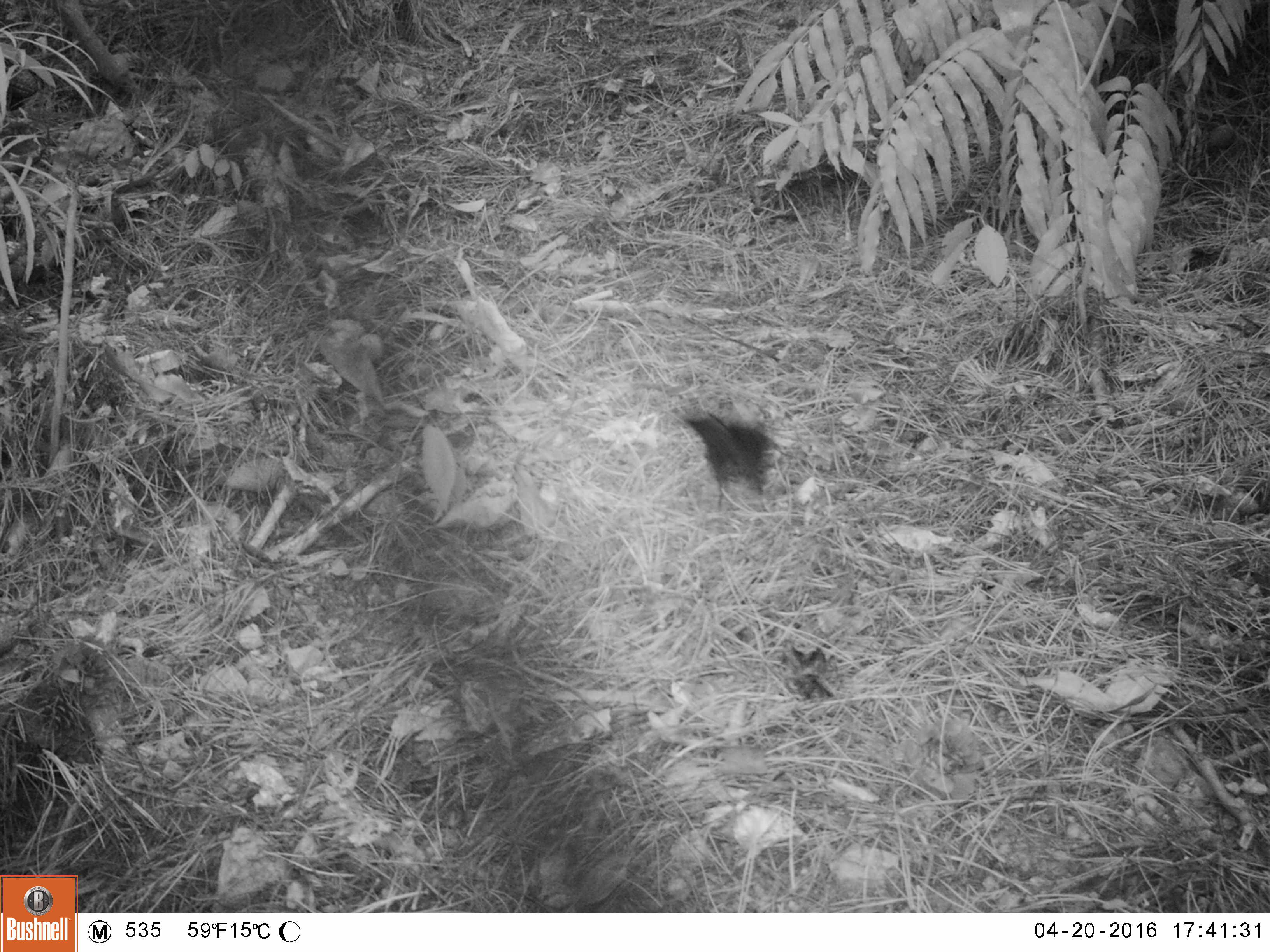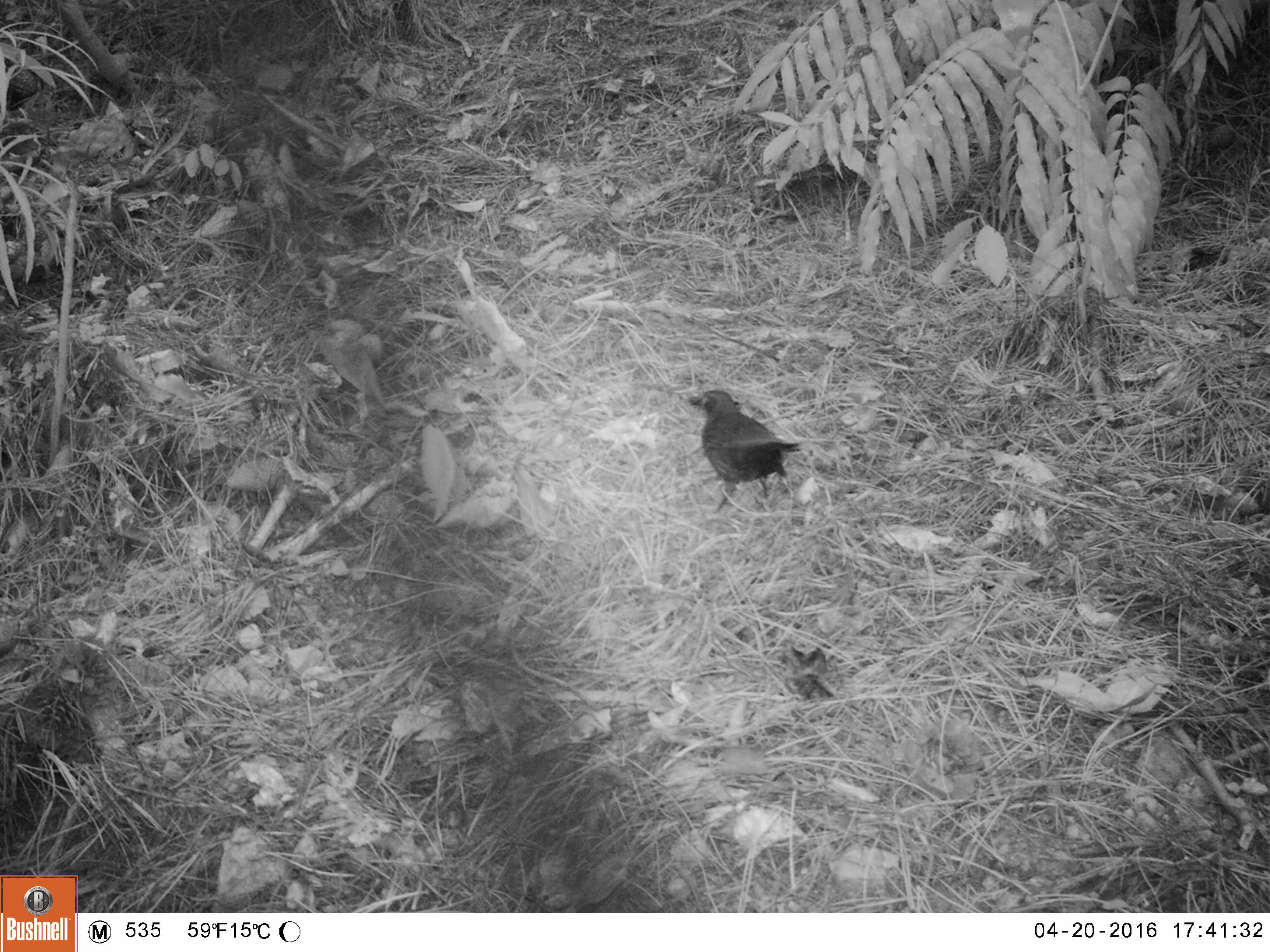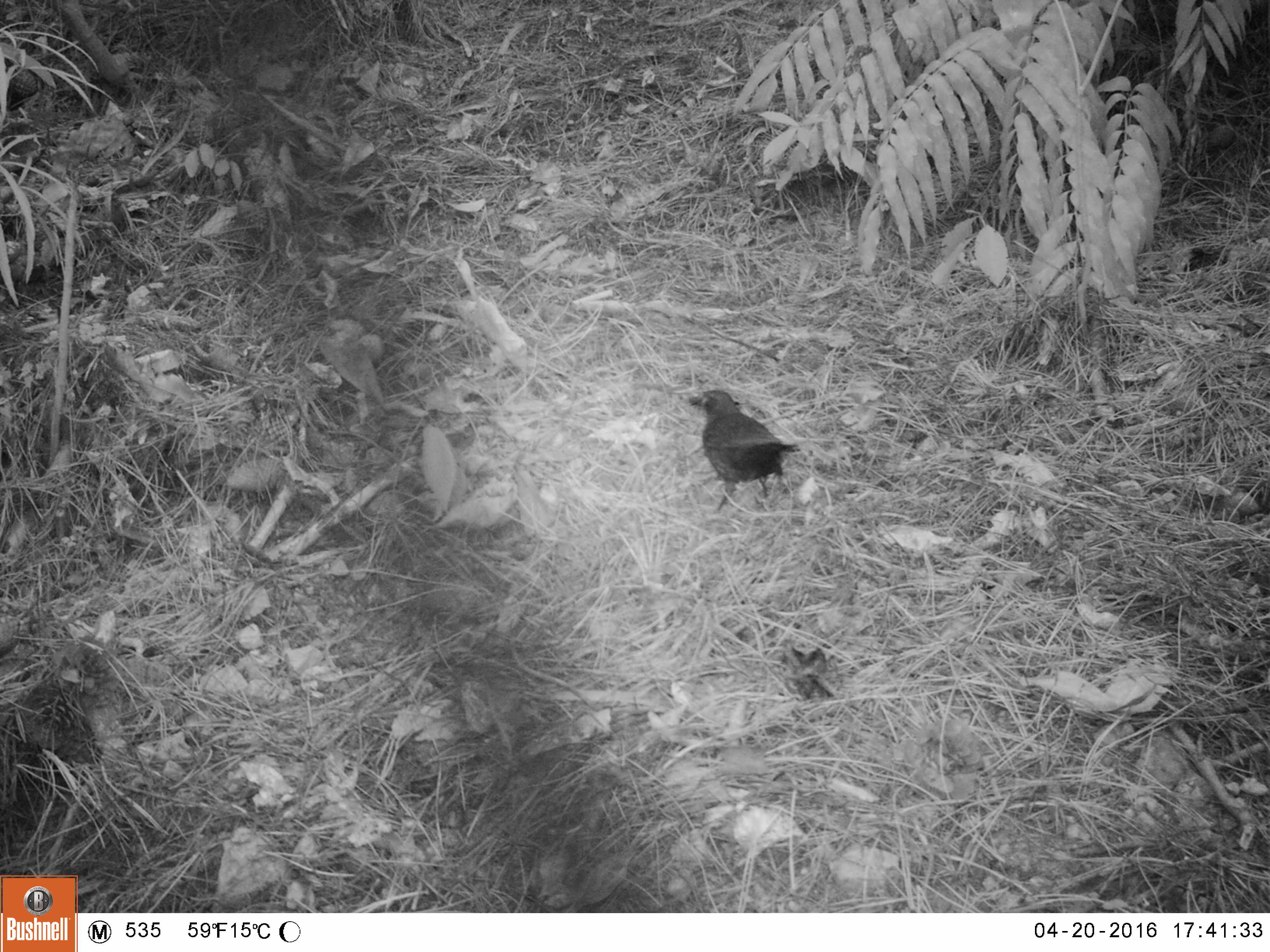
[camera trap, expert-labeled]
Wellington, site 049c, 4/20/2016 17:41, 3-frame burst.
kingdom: Animalia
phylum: Chordata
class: Aves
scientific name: Aves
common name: bird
Bird (Aves).